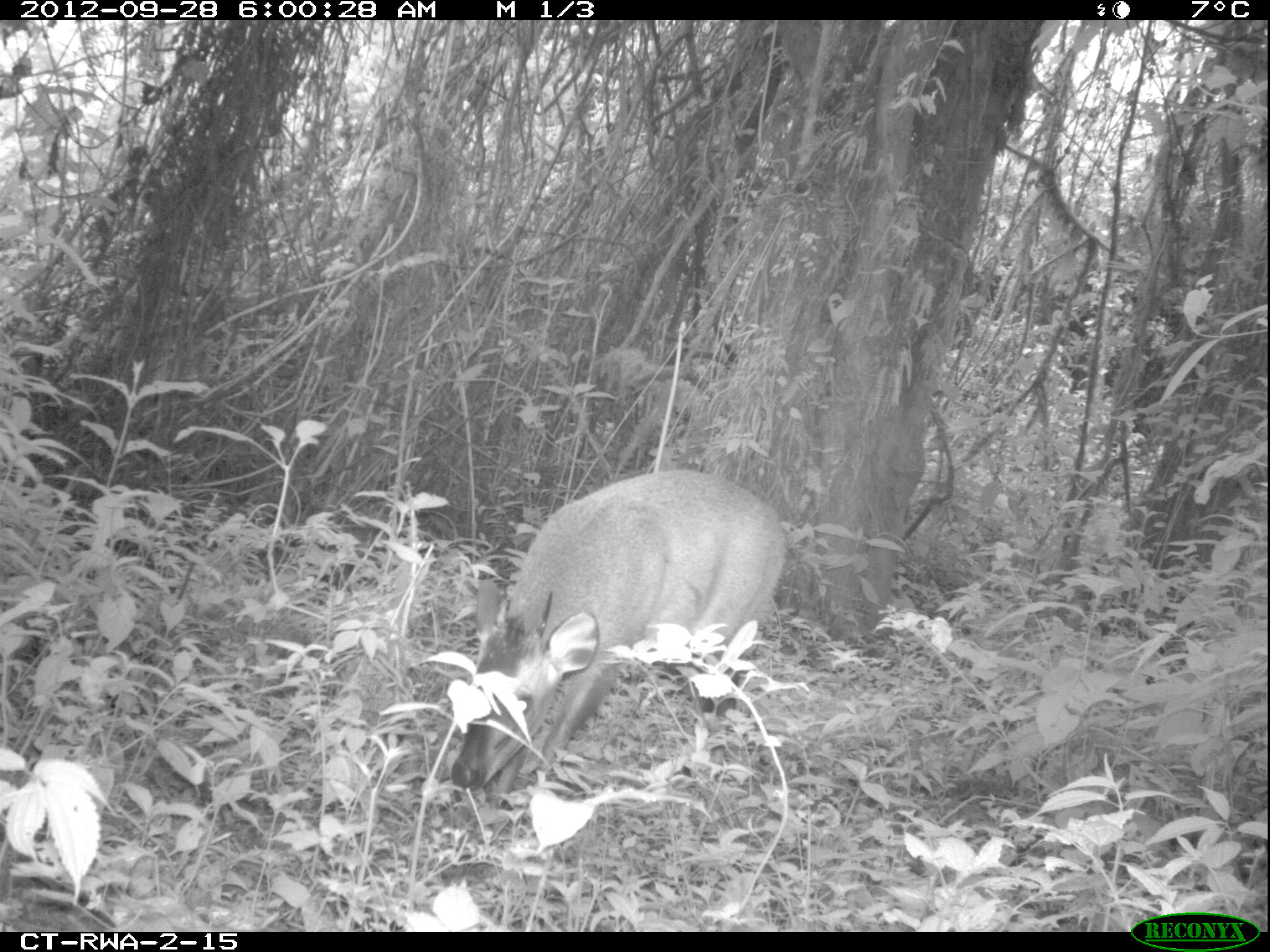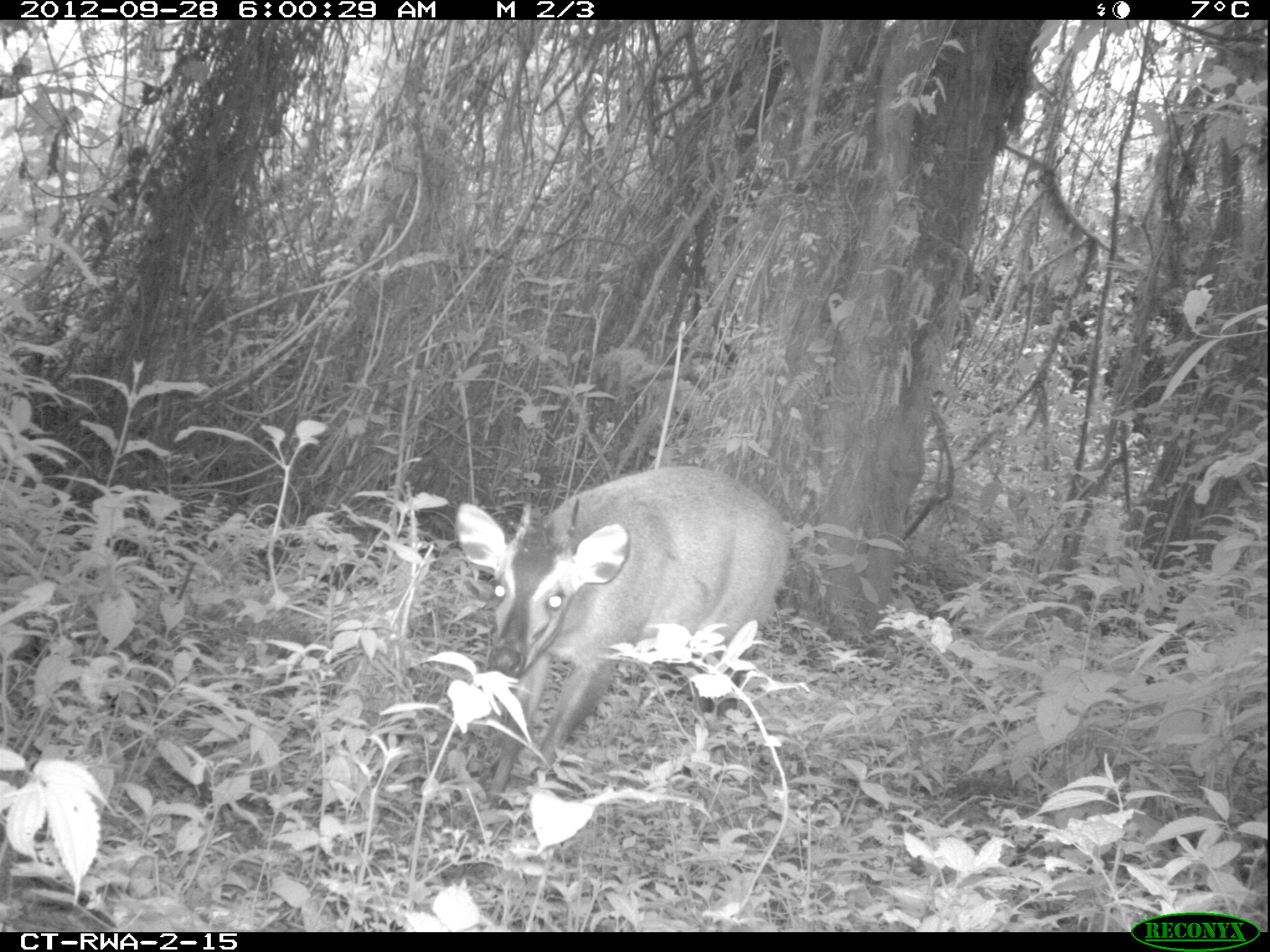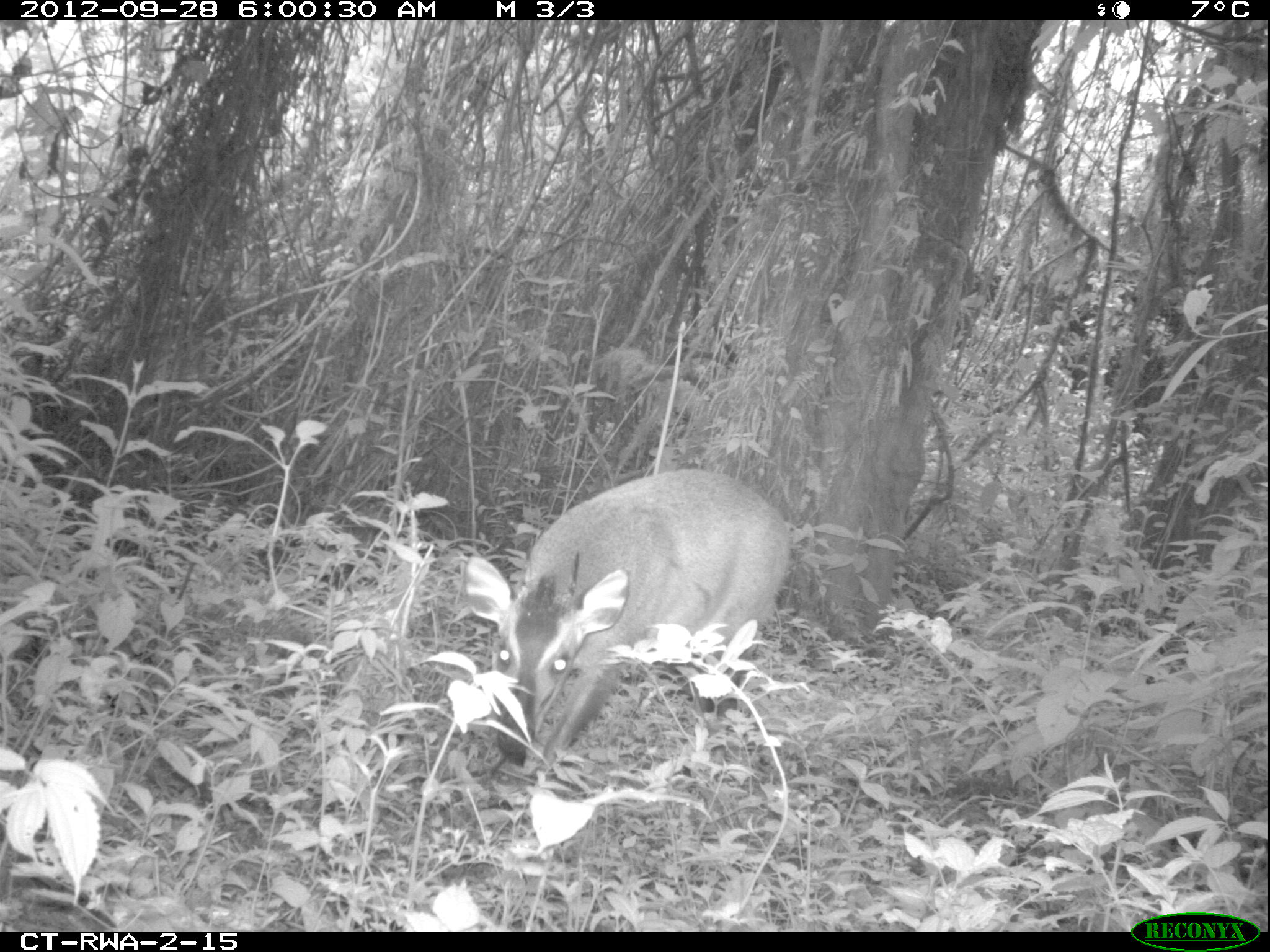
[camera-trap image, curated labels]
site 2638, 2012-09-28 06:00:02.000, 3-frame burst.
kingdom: Animalia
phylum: Chordata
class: Mammalia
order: Artiodactyla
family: Bovidae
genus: Cephalophus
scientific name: Cephalophus nigrifrons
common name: black-fronted duiker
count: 1